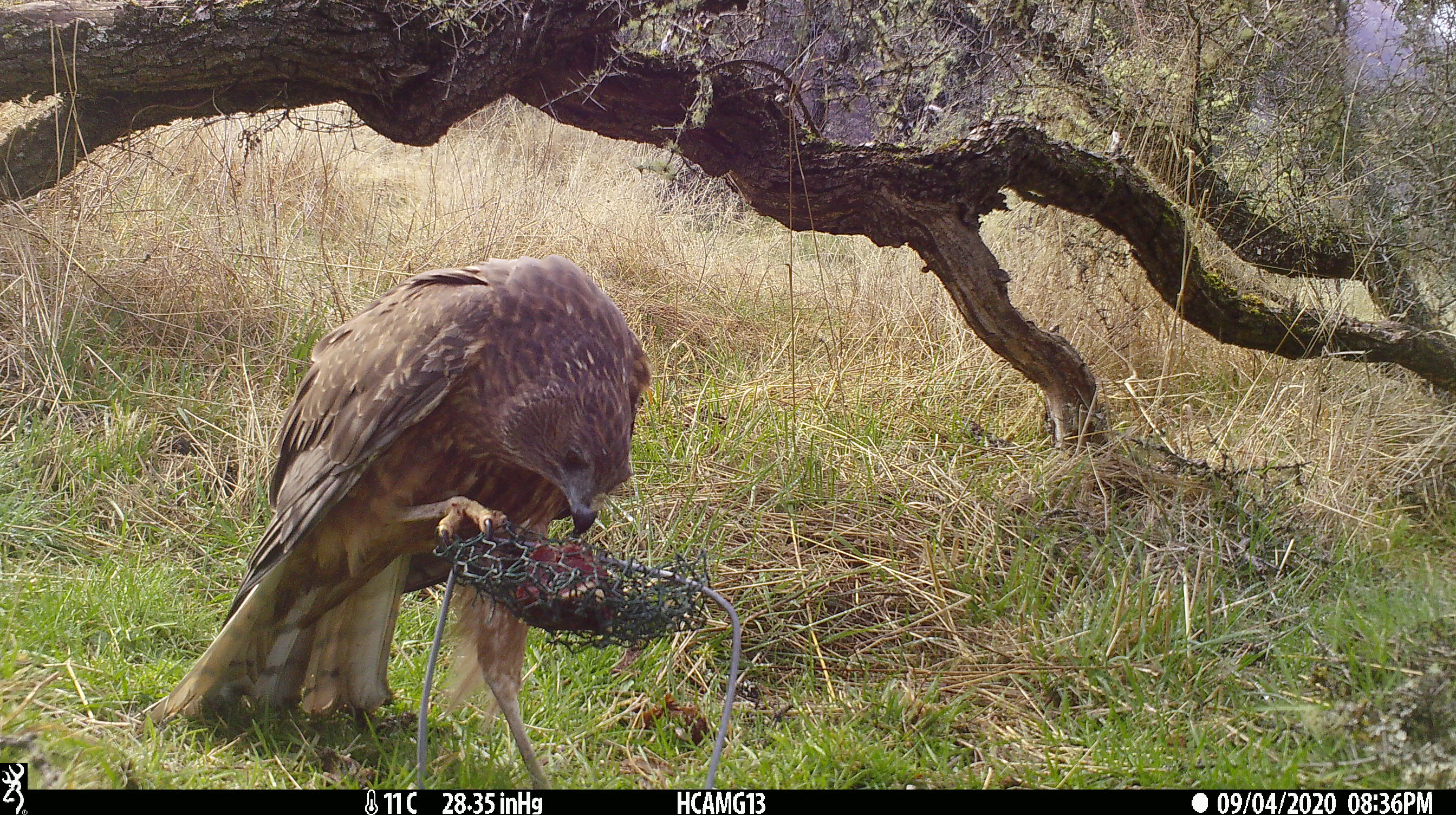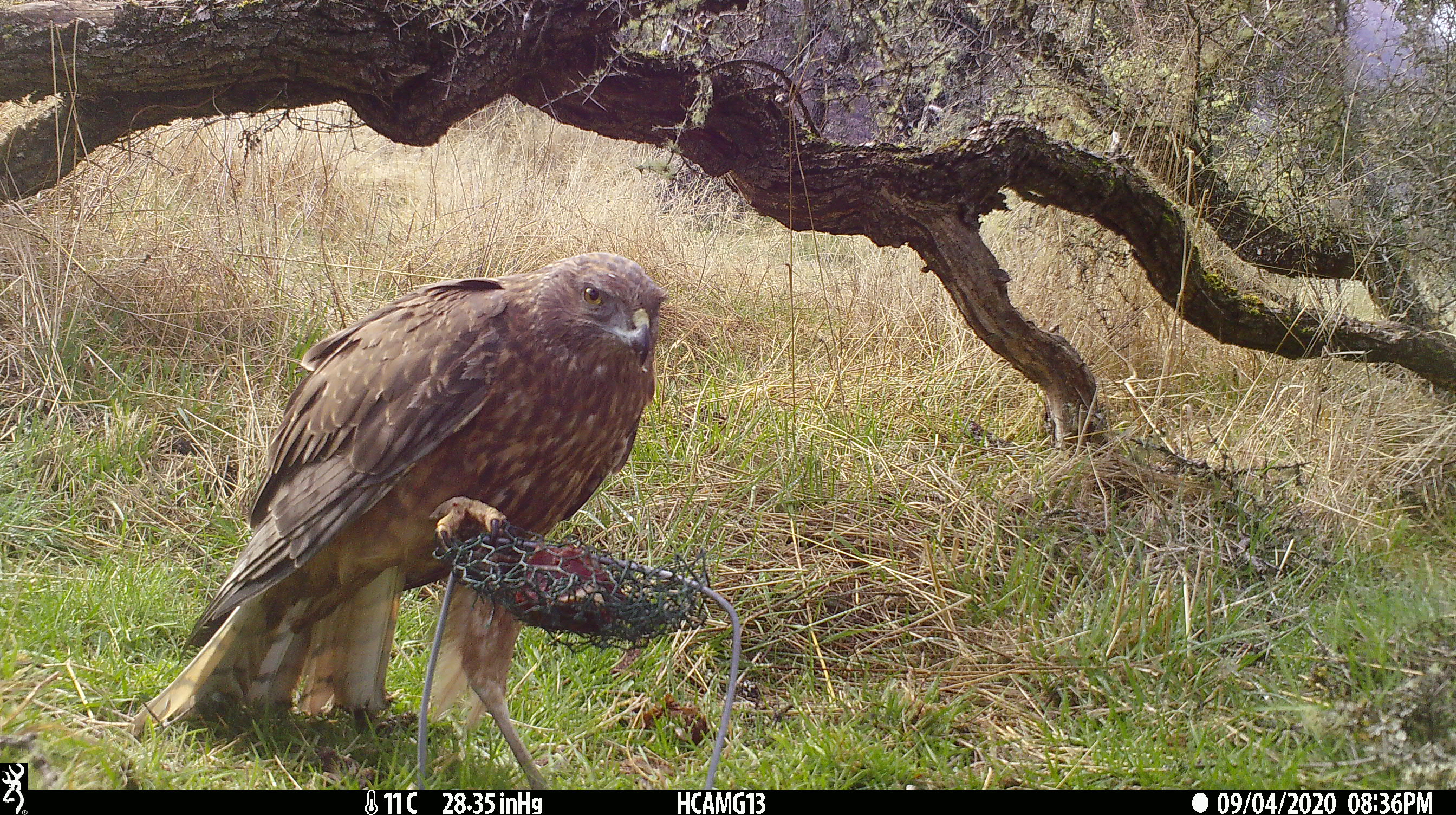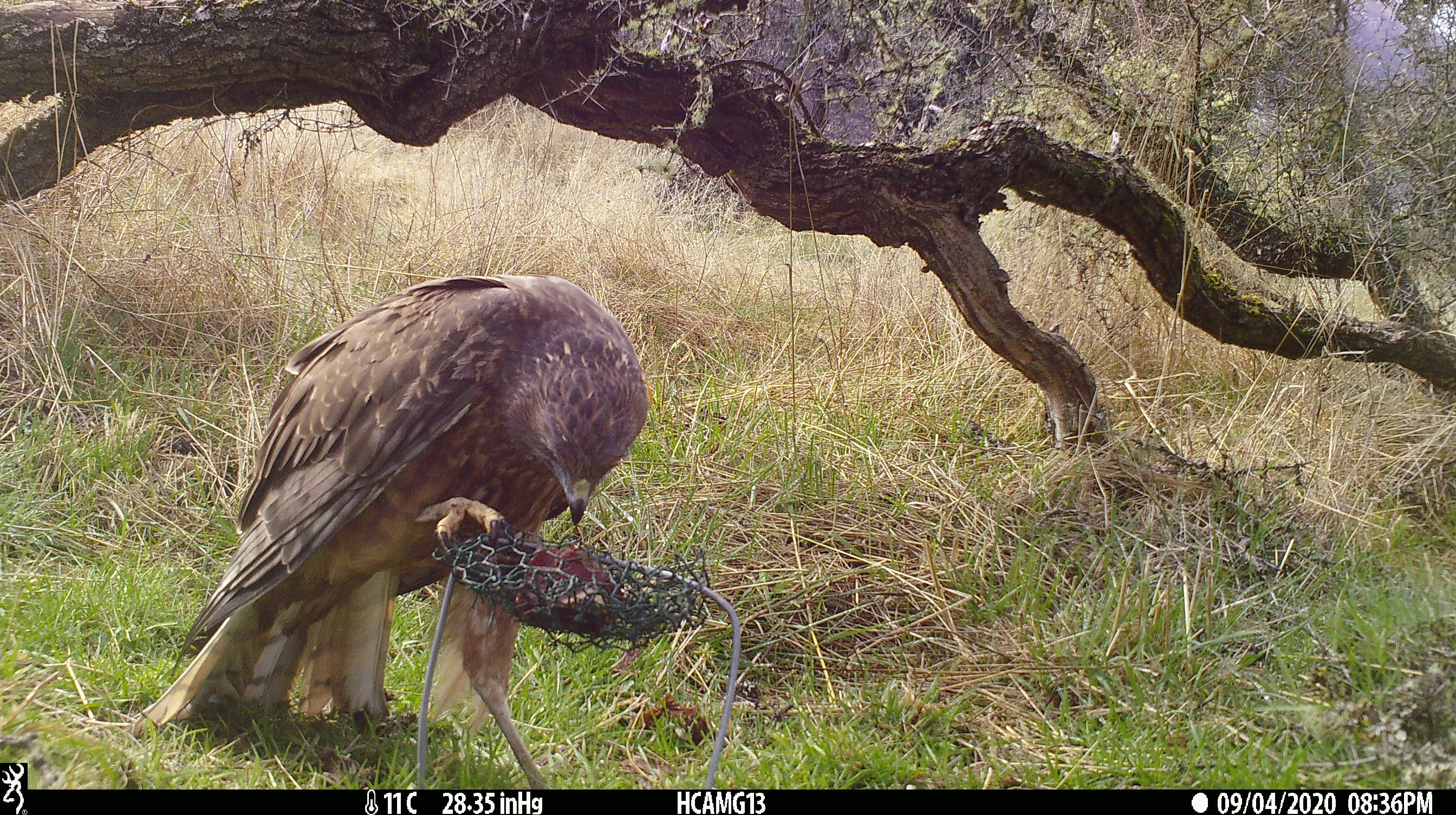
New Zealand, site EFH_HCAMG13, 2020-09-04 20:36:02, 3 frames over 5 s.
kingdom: Animalia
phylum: Chordata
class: Aves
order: Accipitriformes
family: Accipitridae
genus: Circus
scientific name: Circus approximans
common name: swamp harrier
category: harrier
Harrier (swamp harrier) (Circus approximans).